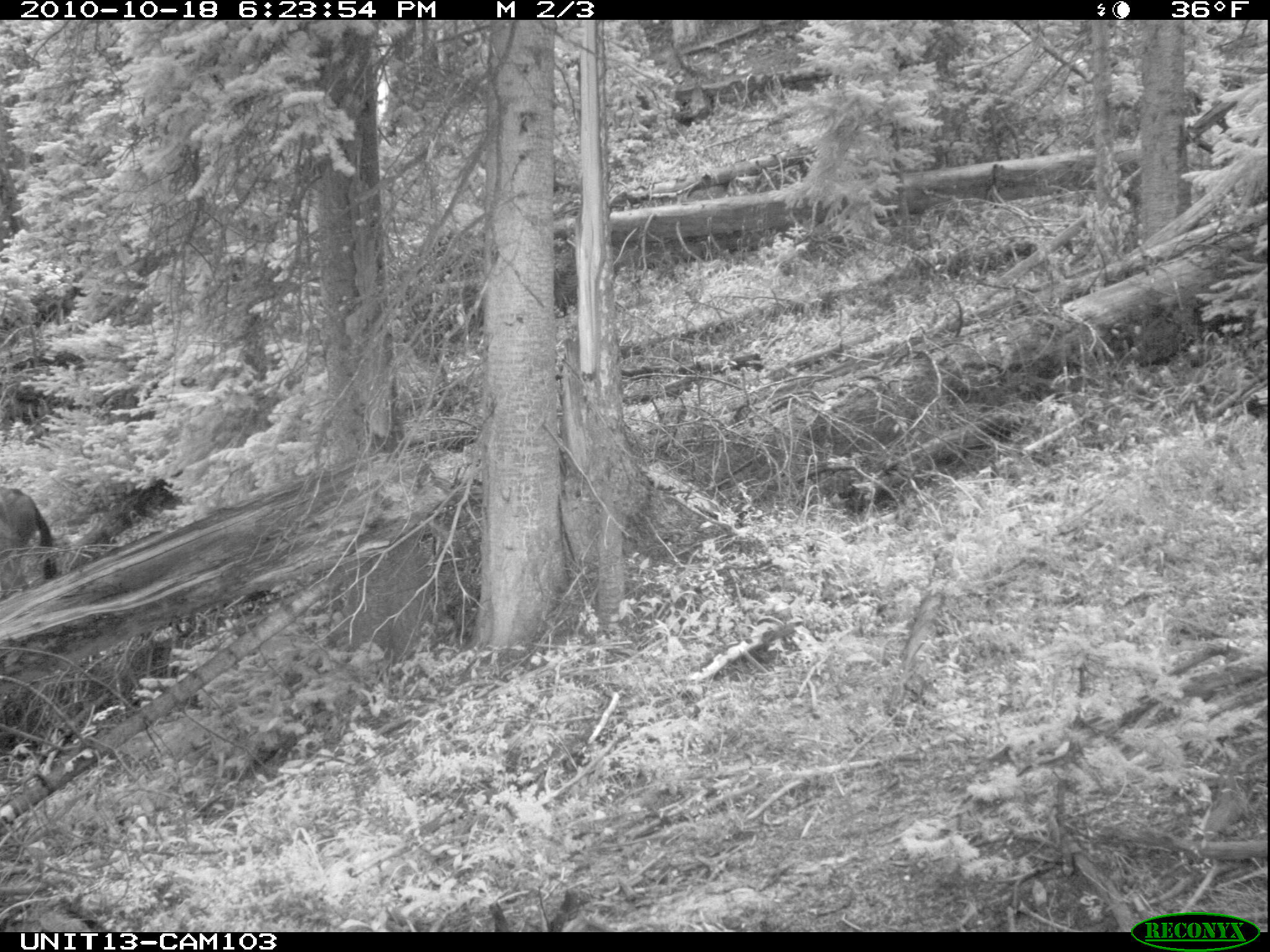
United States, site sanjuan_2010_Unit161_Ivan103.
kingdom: Animalia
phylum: Chordata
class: Mammalia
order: Perissodactyla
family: Equidae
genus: Equus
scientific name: Equus ferus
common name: wild horse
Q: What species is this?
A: Equus ferus (wild horse).